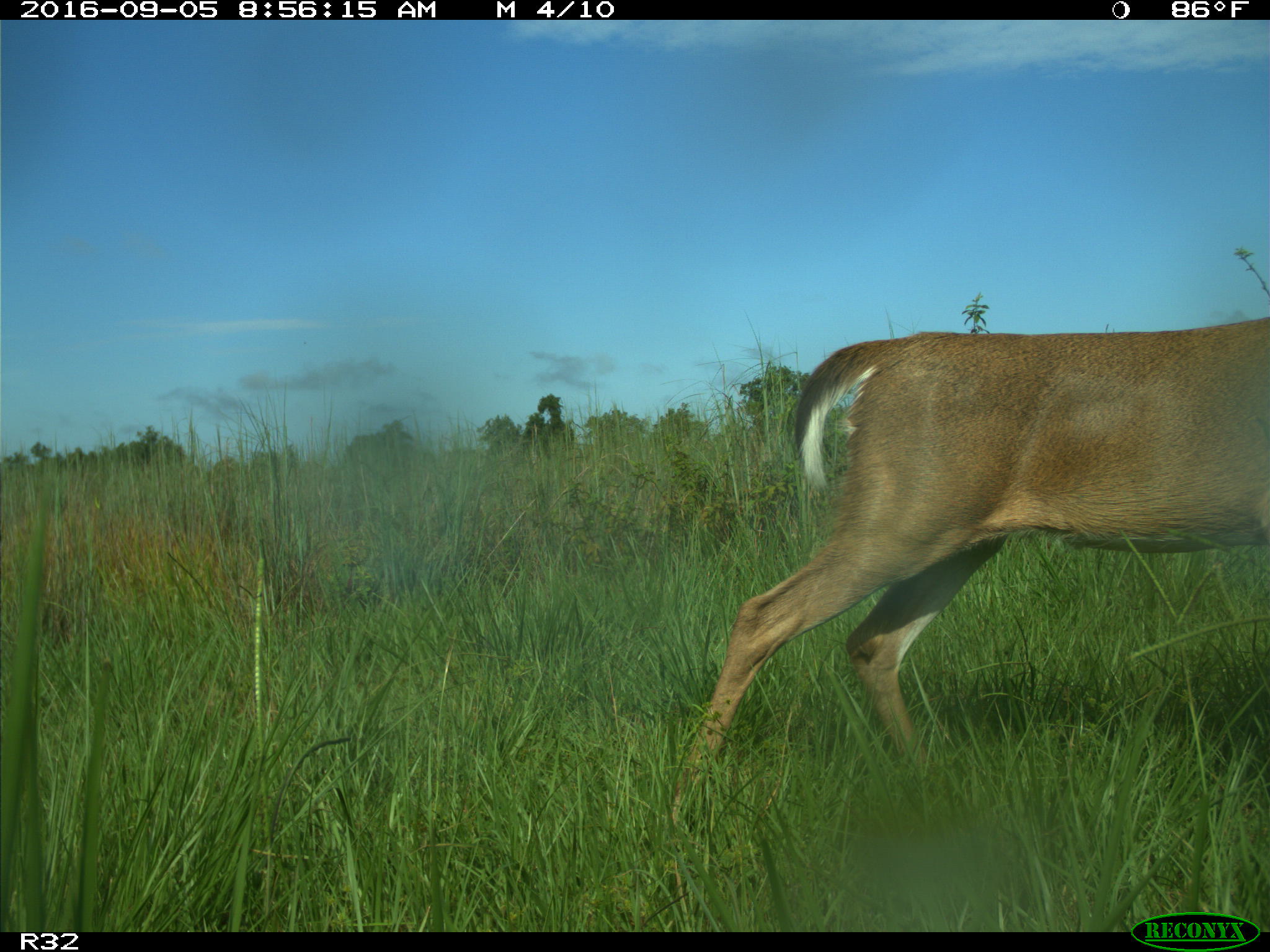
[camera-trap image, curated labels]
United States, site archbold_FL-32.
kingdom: Animalia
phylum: Chordata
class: Mammalia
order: Artiodactyla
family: Cervidae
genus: Odocoileus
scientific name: Odocoileus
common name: deer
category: unidentified deer